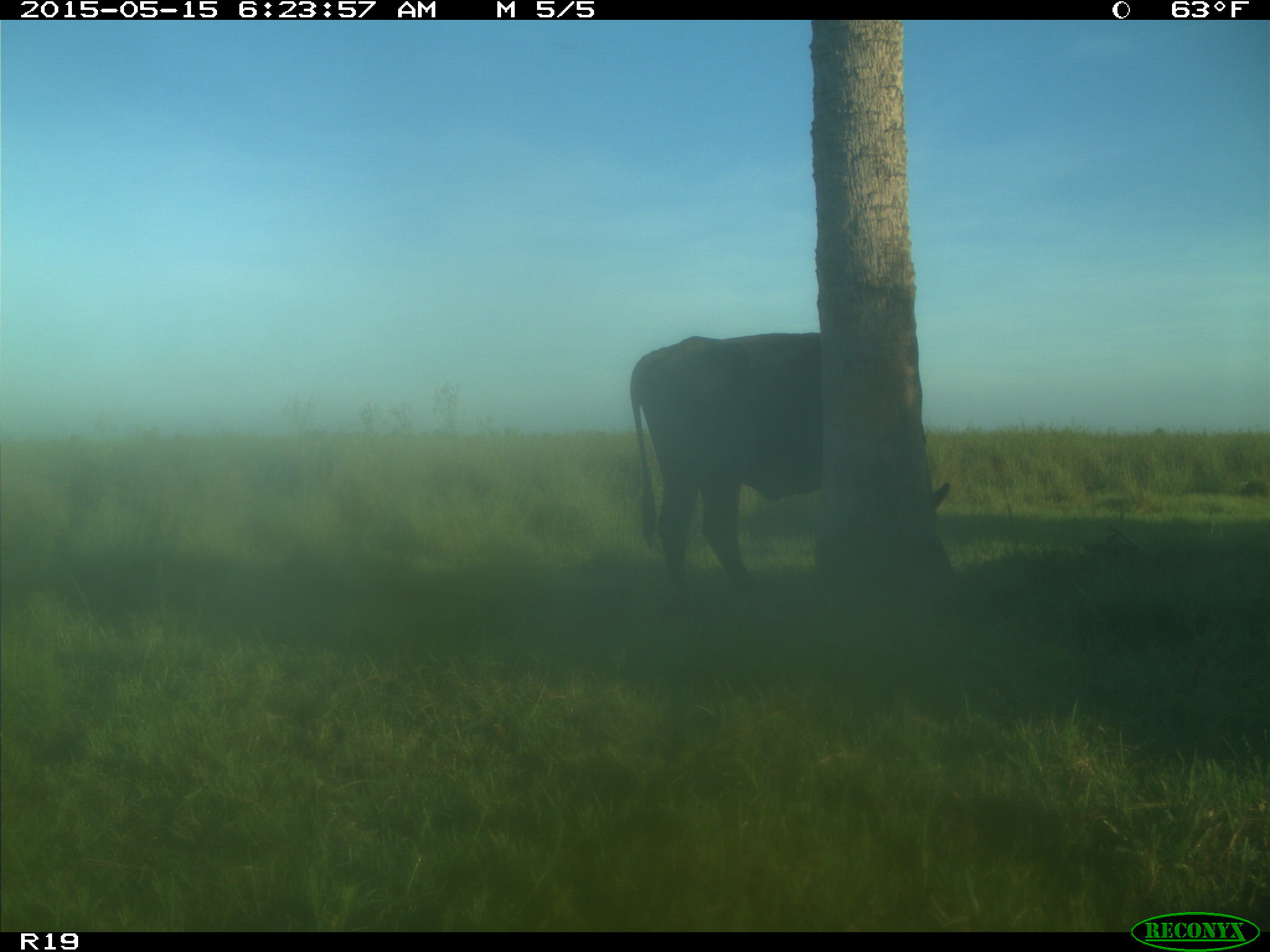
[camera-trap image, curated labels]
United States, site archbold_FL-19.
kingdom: Animalia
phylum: Chordata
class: Mammalia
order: Artiodactyla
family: Bovidae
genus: Bos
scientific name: Bos taurus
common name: domestic cow